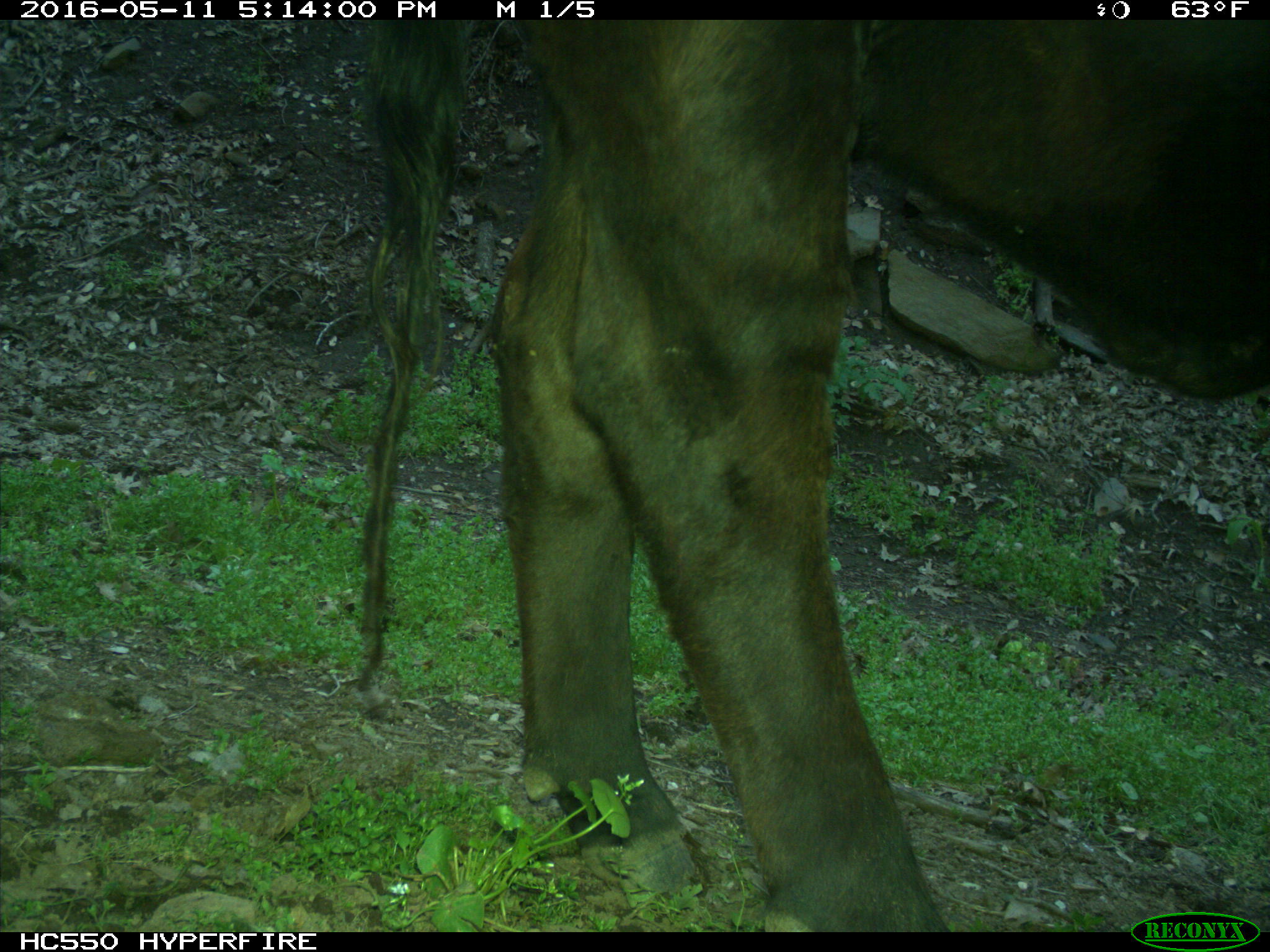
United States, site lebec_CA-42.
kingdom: Animalia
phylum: Chordata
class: Mammalia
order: Artiodactyla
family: Bovidae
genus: Bos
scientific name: Bos taurus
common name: domestic cow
Bos taurus (domestic cow).